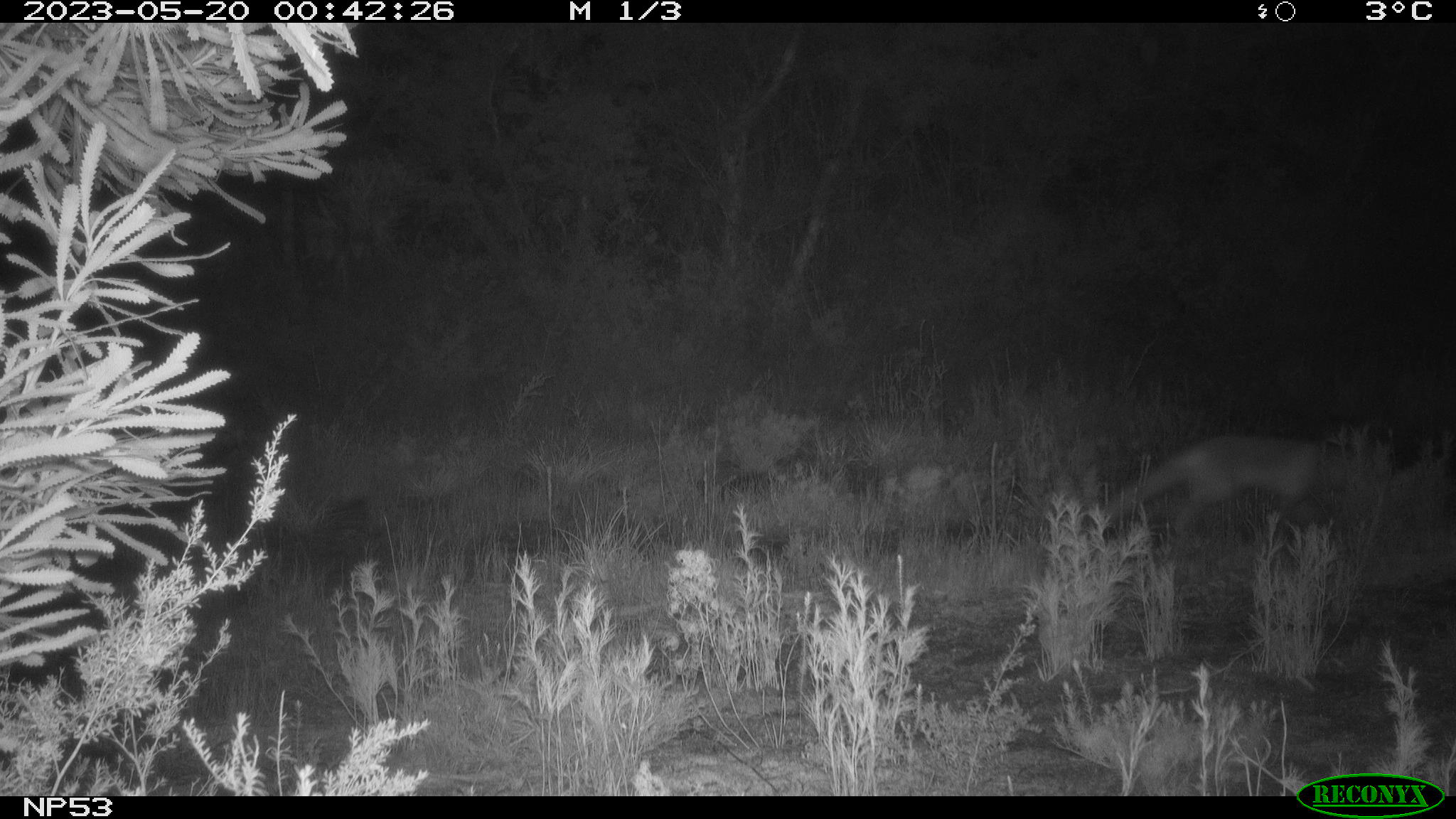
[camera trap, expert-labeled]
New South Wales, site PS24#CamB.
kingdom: Animalia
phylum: Chordata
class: Mammalia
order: Carnivora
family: Canidae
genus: Vulpes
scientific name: Vulpes vulpes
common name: red fox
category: fox